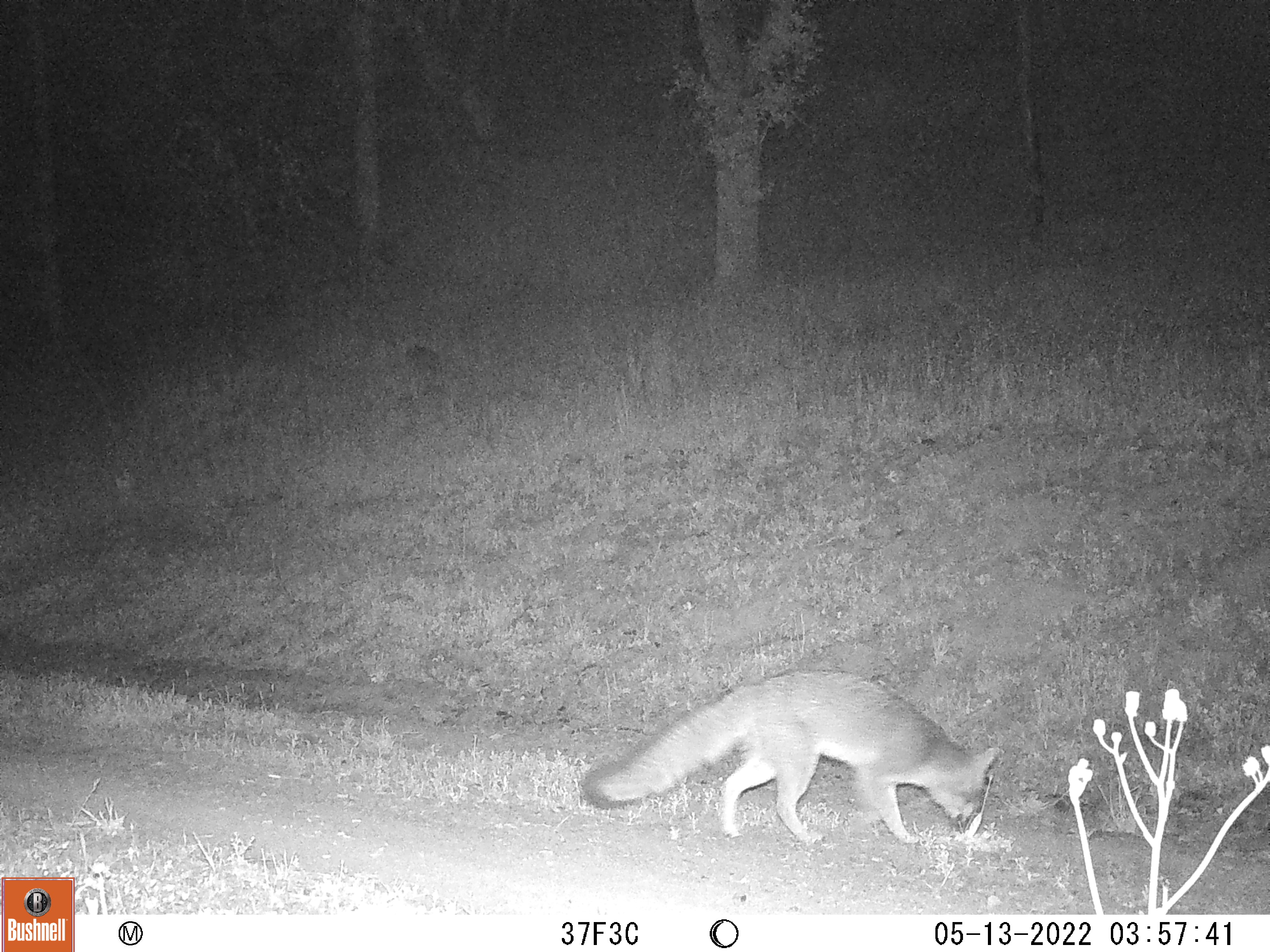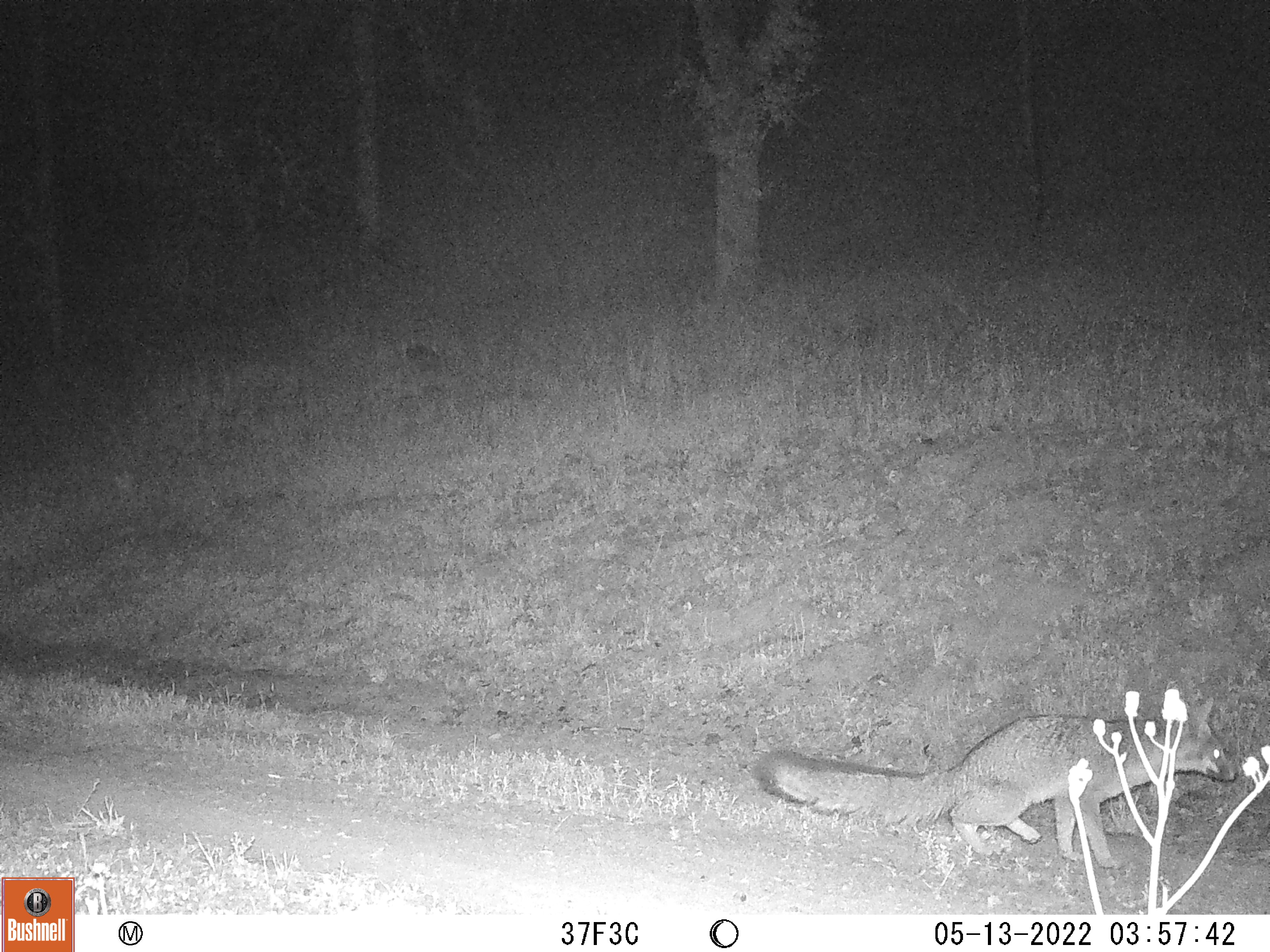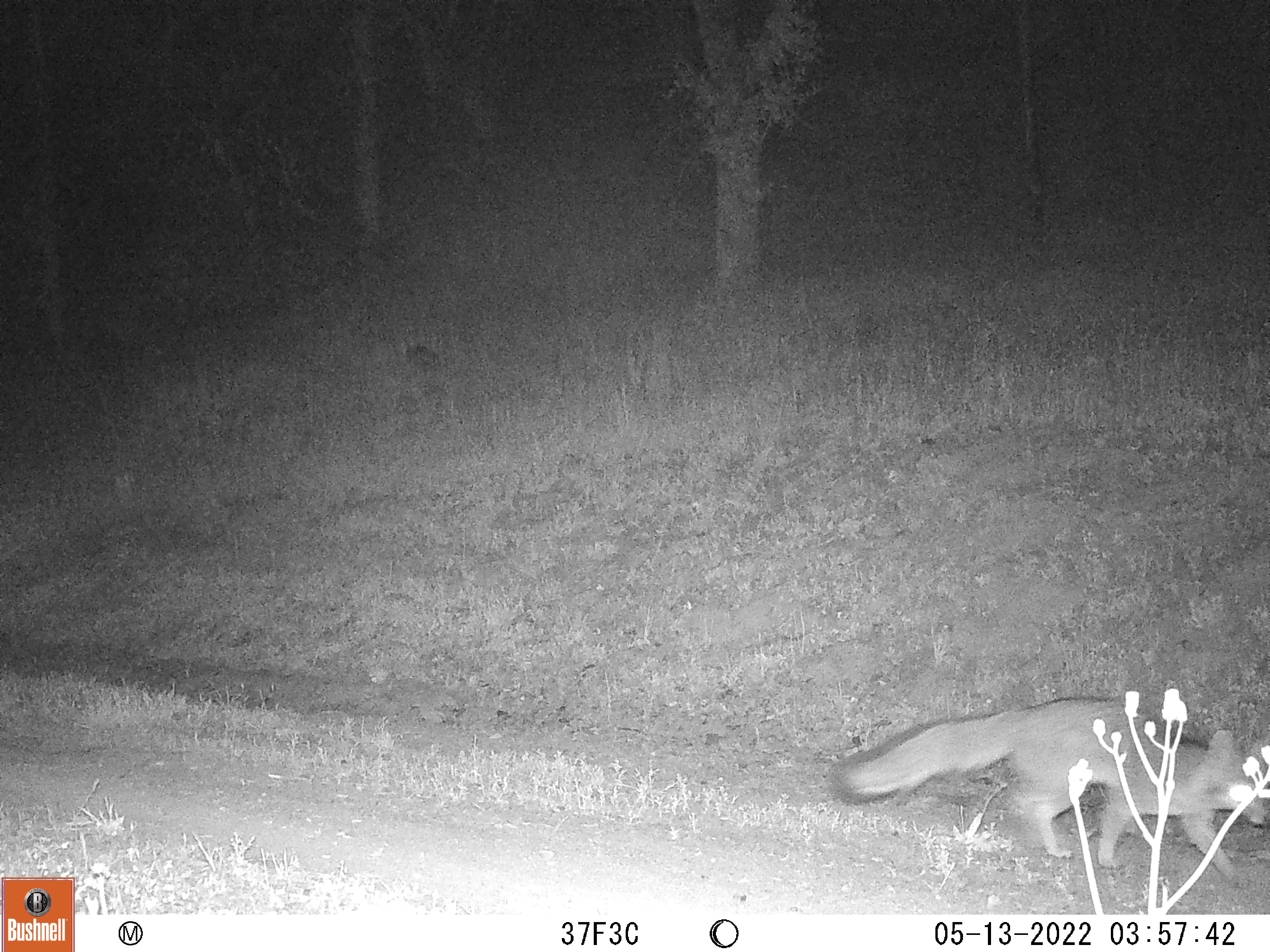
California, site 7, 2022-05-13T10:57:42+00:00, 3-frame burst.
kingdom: Animalia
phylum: Chordata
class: Mammalia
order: Carnivora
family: Canidae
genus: Urocyon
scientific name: Urocyon cinereoargenteus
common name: gray fox